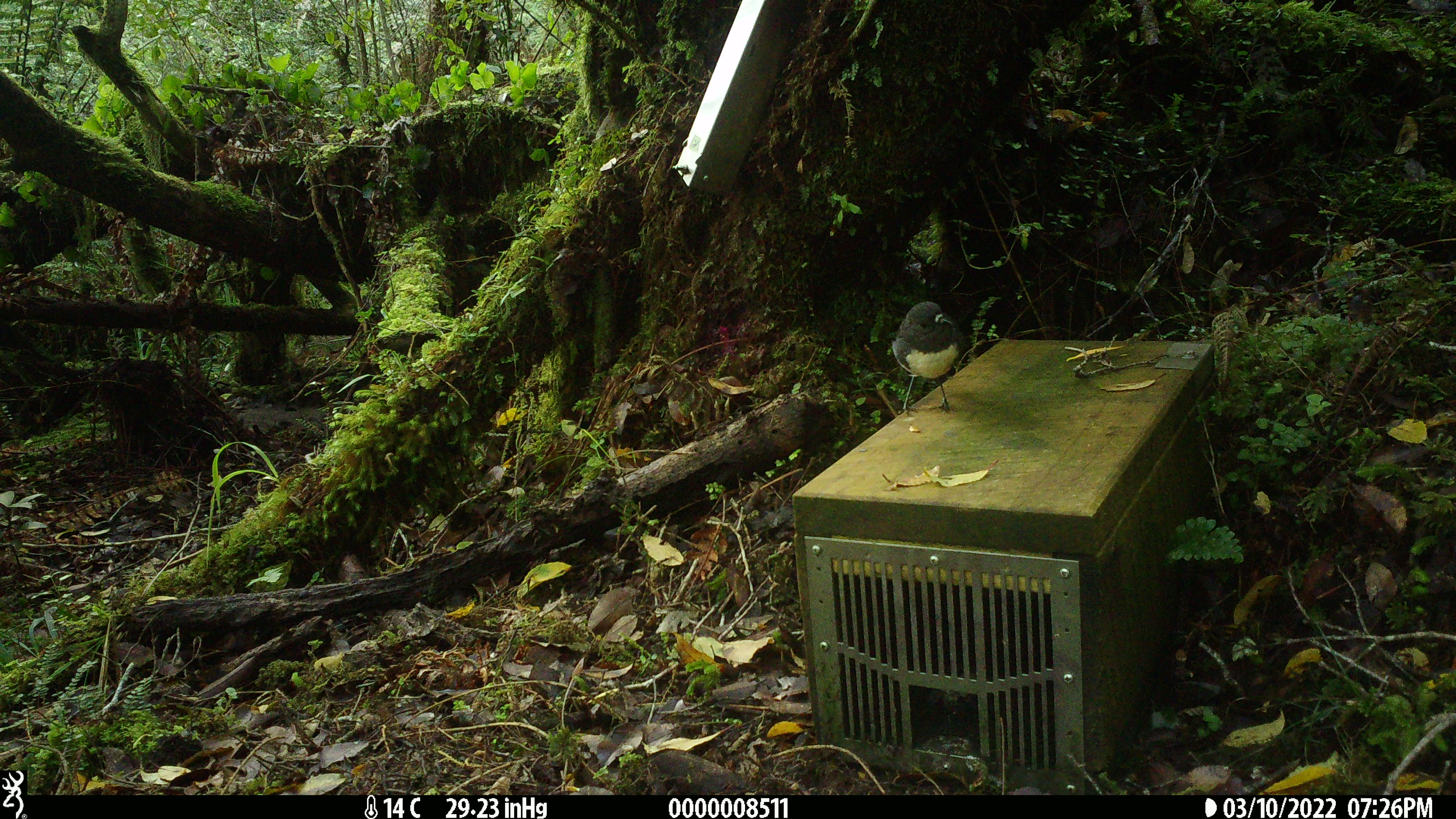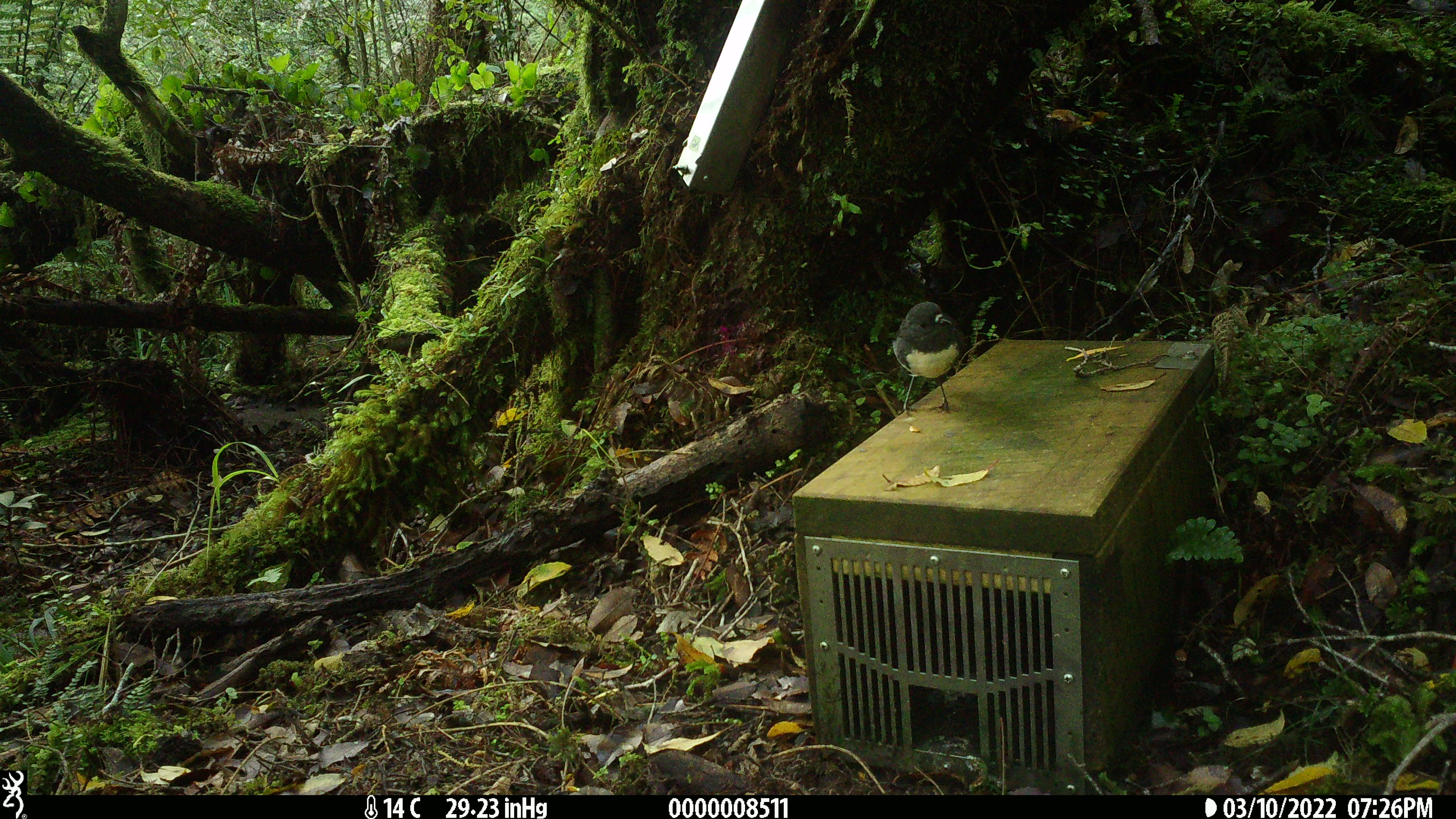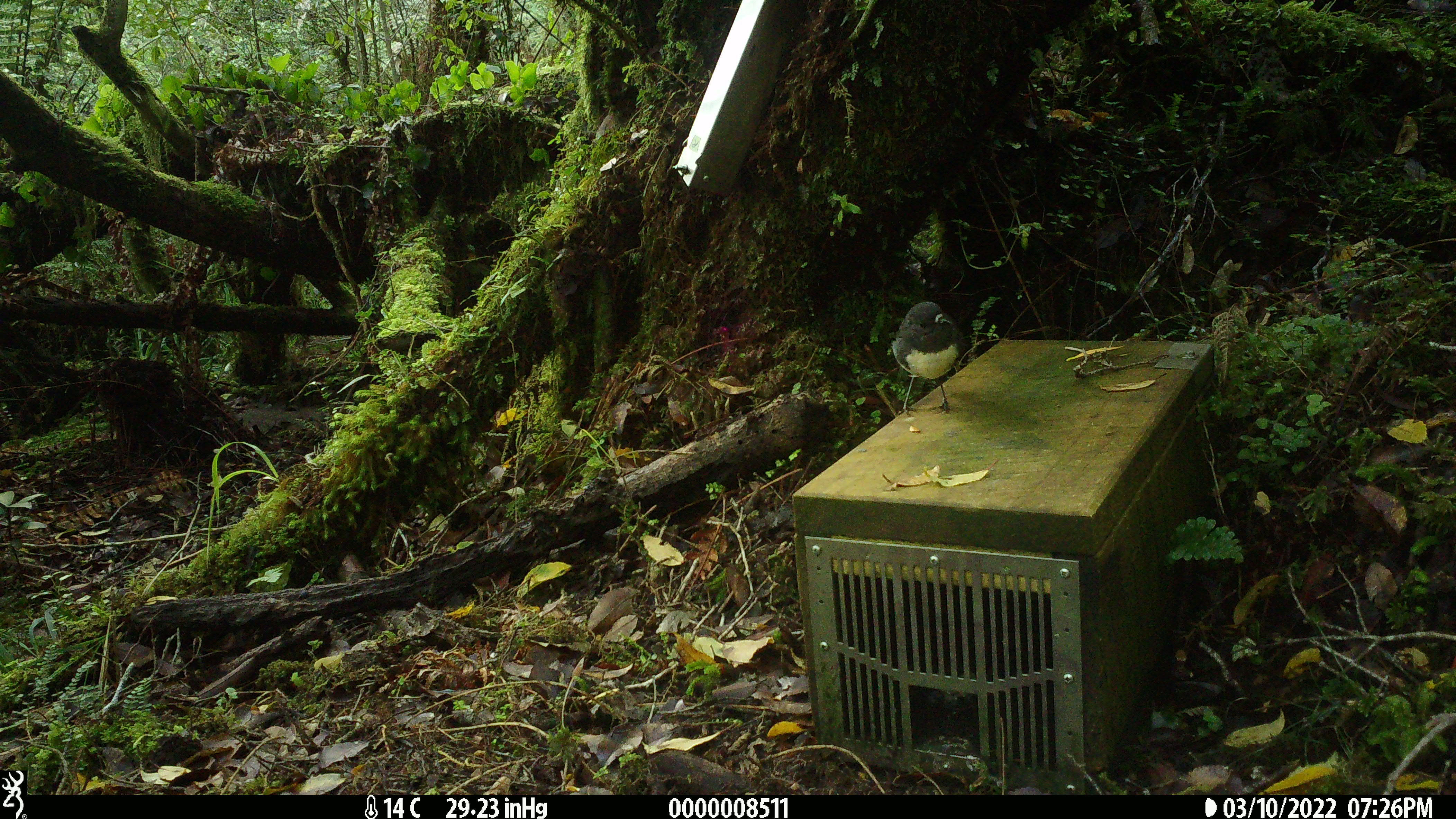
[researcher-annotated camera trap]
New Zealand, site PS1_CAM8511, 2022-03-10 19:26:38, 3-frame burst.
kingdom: Animalia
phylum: Chordata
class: Aves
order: Passeriformes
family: Petroicidae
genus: Petroica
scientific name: Petroica australis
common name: new zealand robin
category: robin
Robin (new zealand robin) (Petroica australis).